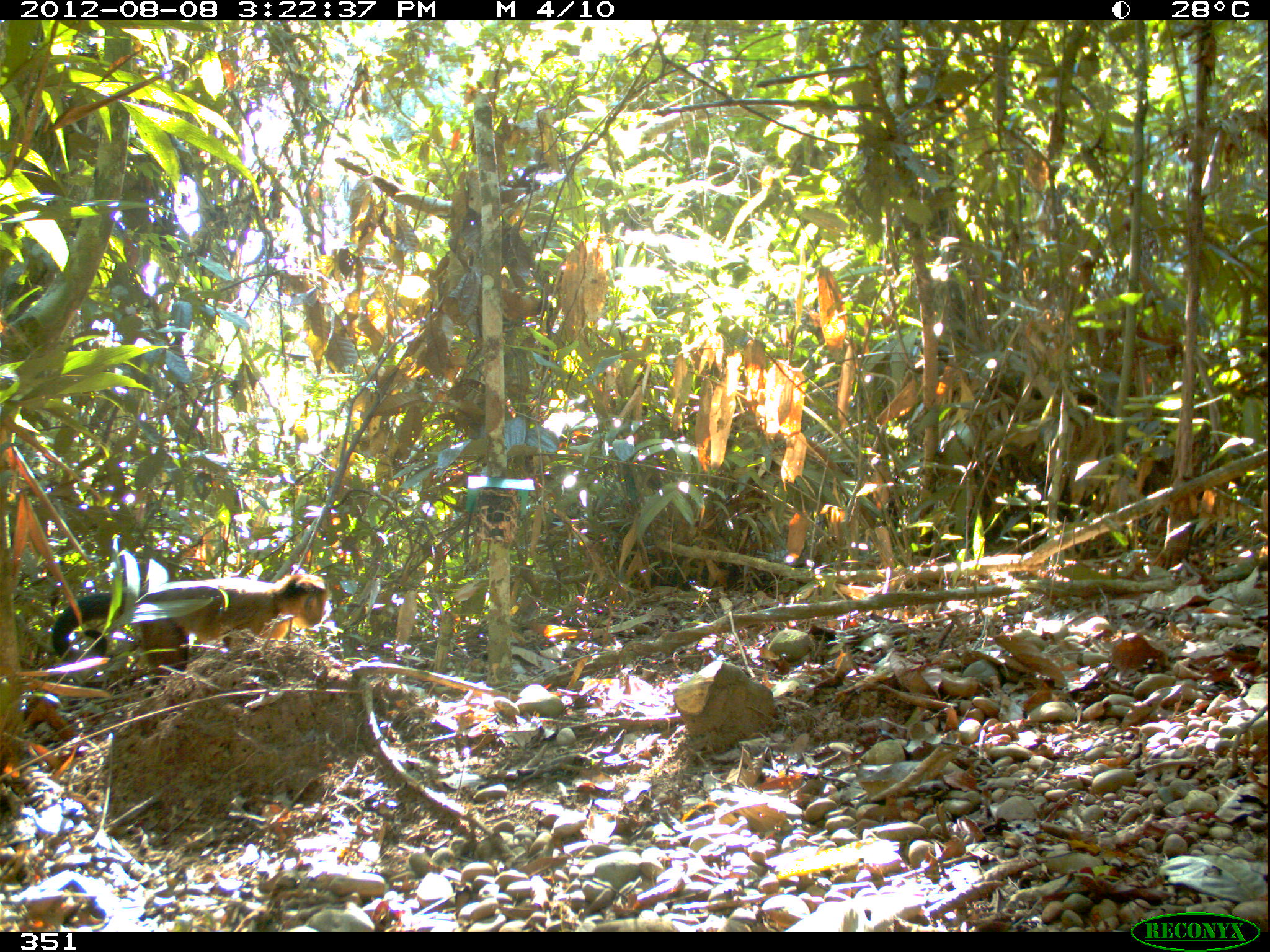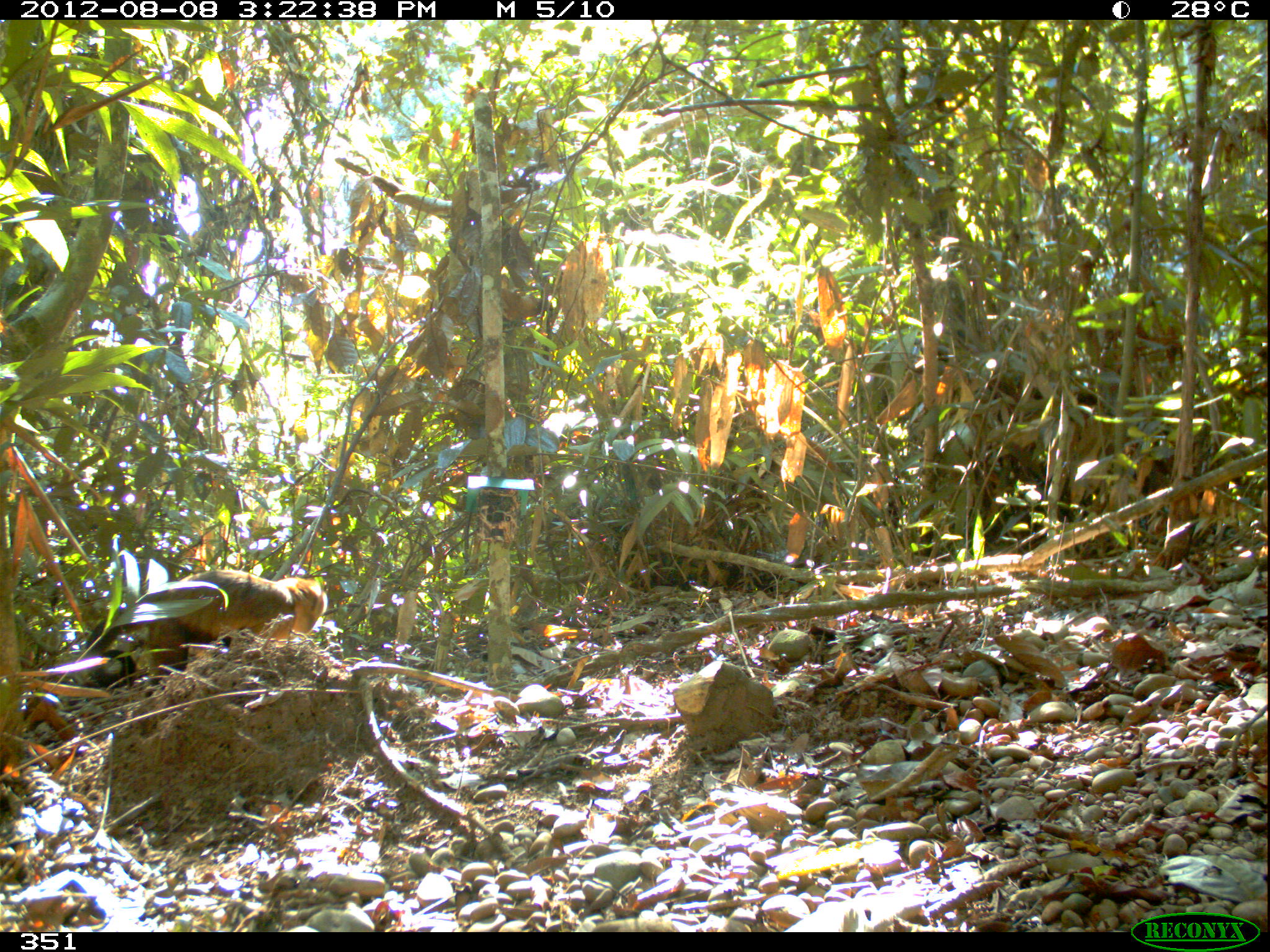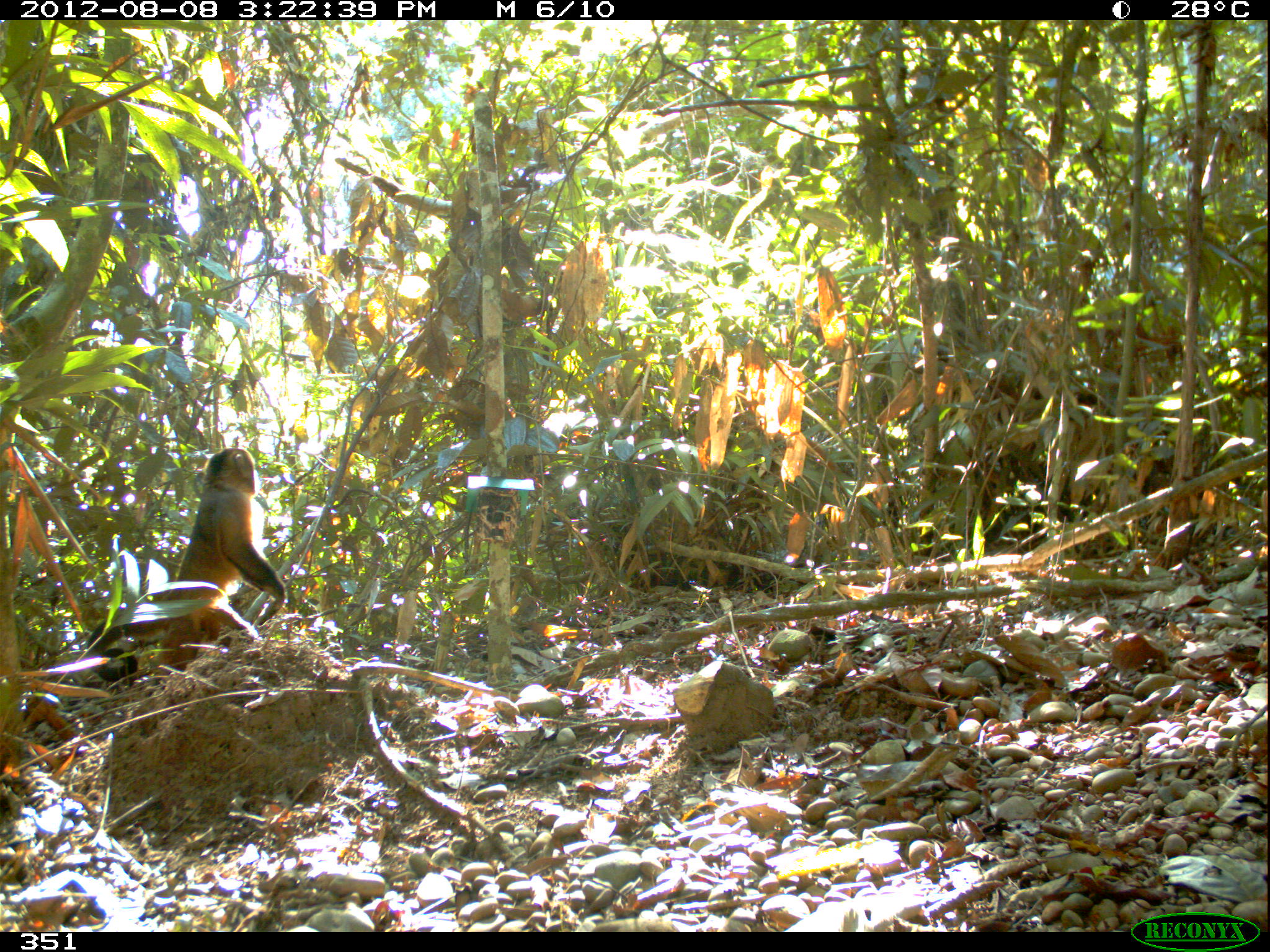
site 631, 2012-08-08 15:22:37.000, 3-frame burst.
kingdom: Animalia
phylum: Chordata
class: Mammalia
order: Primates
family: Cebidae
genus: Sapajus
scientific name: Sapajus apella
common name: tufted capuchin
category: cebus apella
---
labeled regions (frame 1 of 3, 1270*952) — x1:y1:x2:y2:
cebus apella: 50:568:329:697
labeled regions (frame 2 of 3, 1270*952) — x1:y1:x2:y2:
cebus apella: 85:569:328:694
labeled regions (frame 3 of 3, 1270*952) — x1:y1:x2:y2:
cebus apella: 84:447:287:681